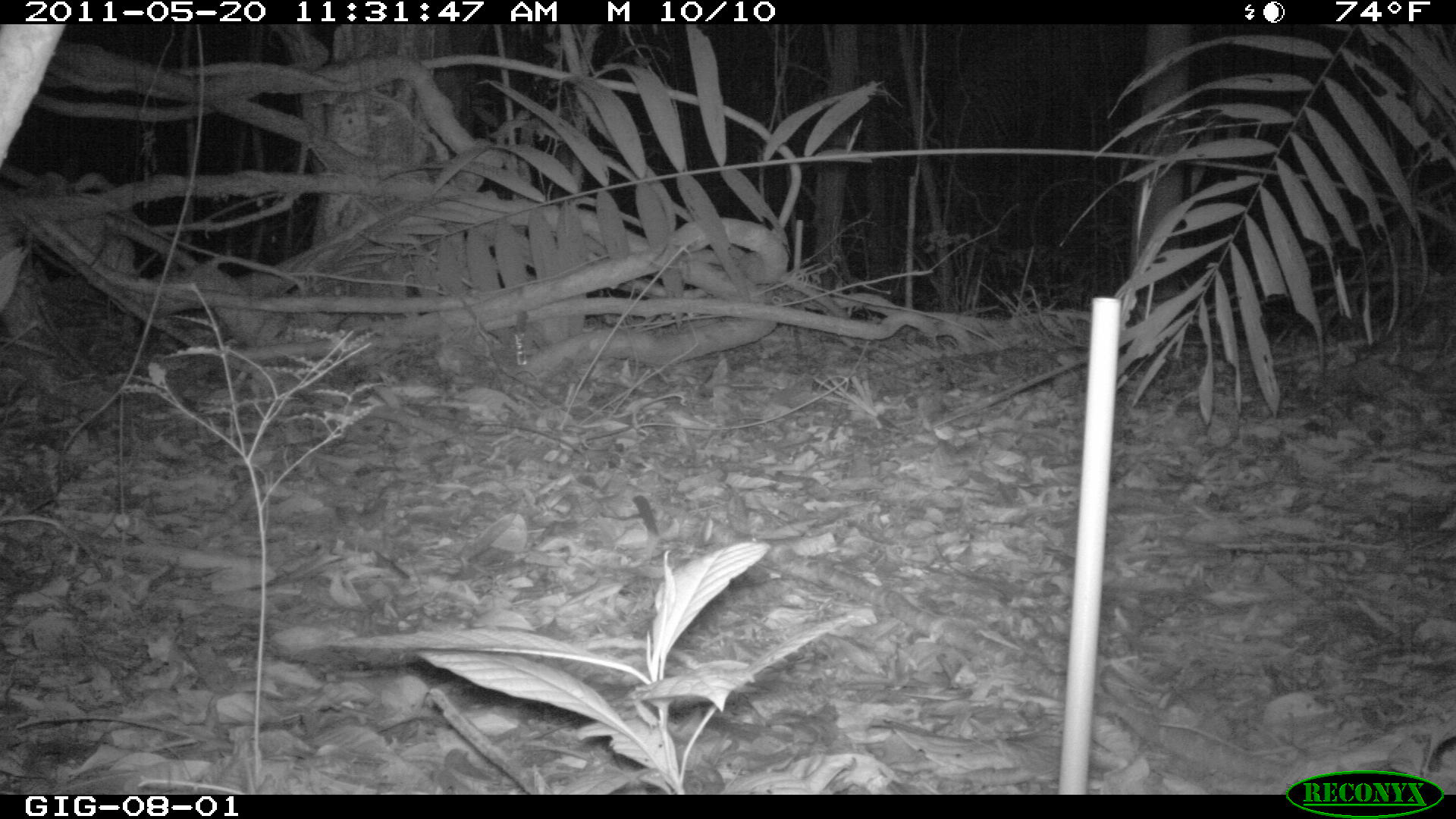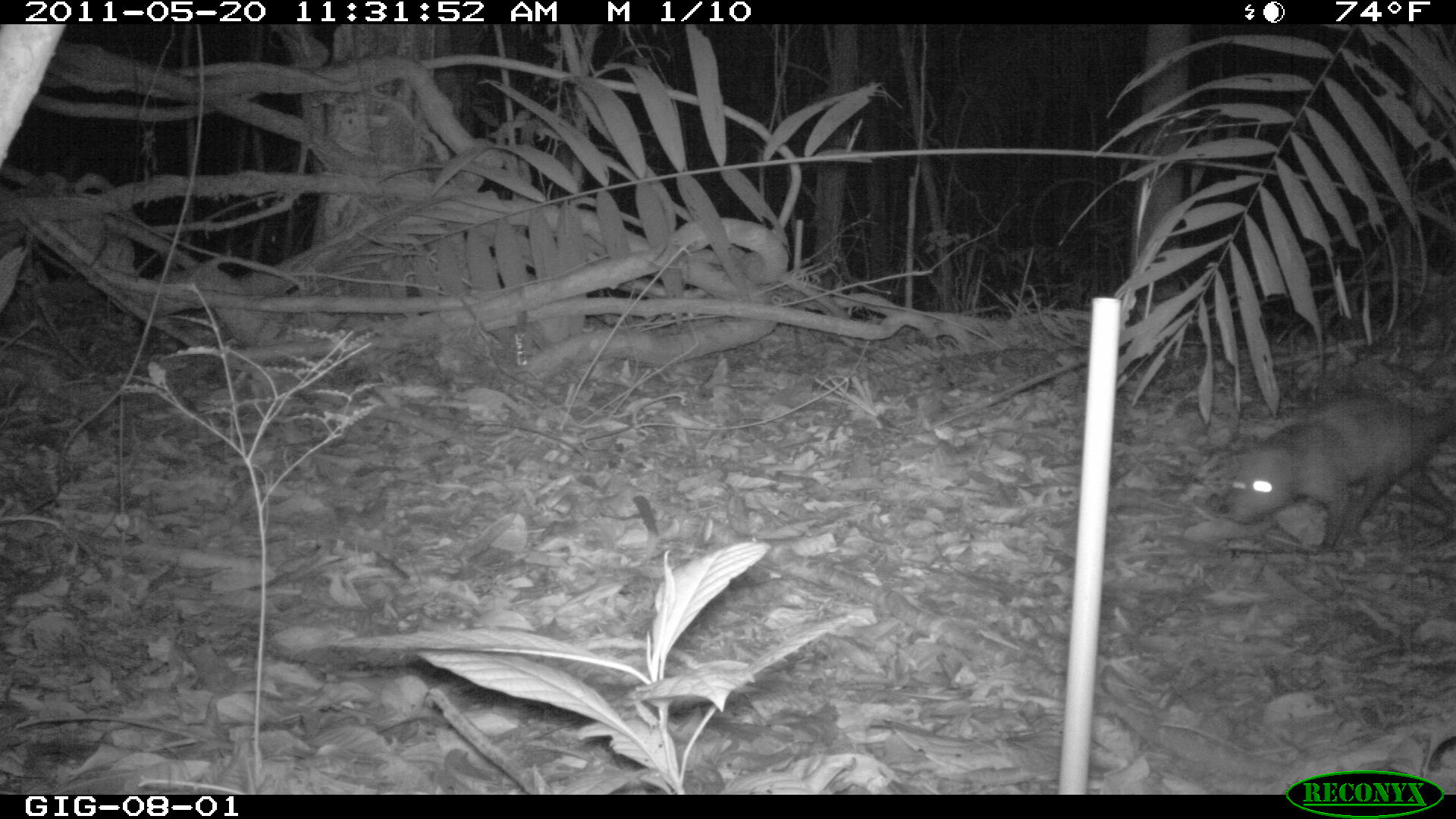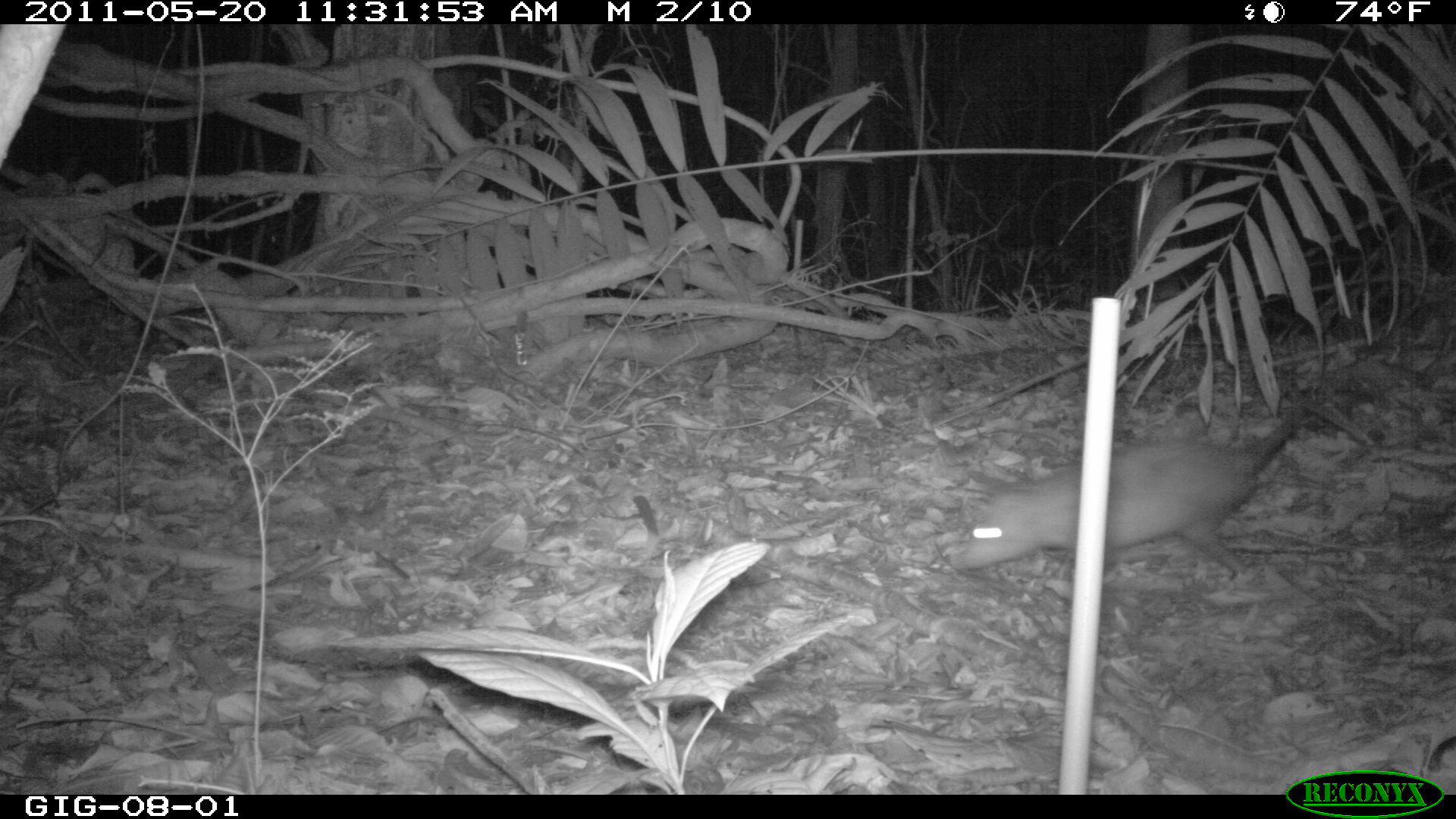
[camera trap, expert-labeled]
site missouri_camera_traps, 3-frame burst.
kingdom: Animalia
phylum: Chordata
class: Mammalia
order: Didelphimorphia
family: Didelphidae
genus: Didelphis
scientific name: Didelphis marsupialis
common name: common opossum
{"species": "common opossum (Didelphis marsupialis)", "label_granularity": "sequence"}